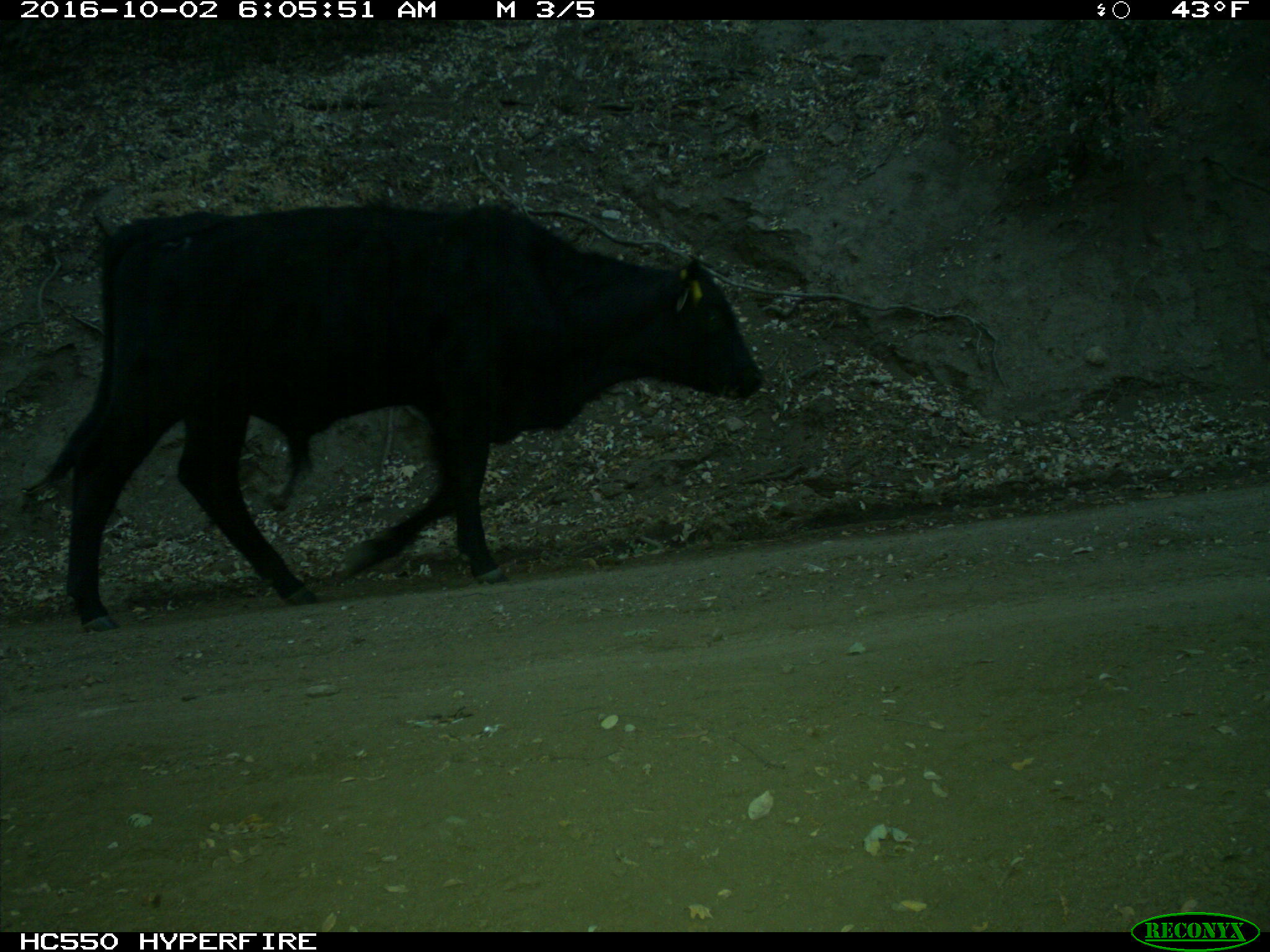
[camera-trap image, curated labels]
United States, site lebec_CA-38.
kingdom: Animalia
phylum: Chordata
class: Mammalia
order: Artiodactyla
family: Bovidae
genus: Bos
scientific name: Bos taurus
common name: domestic cow